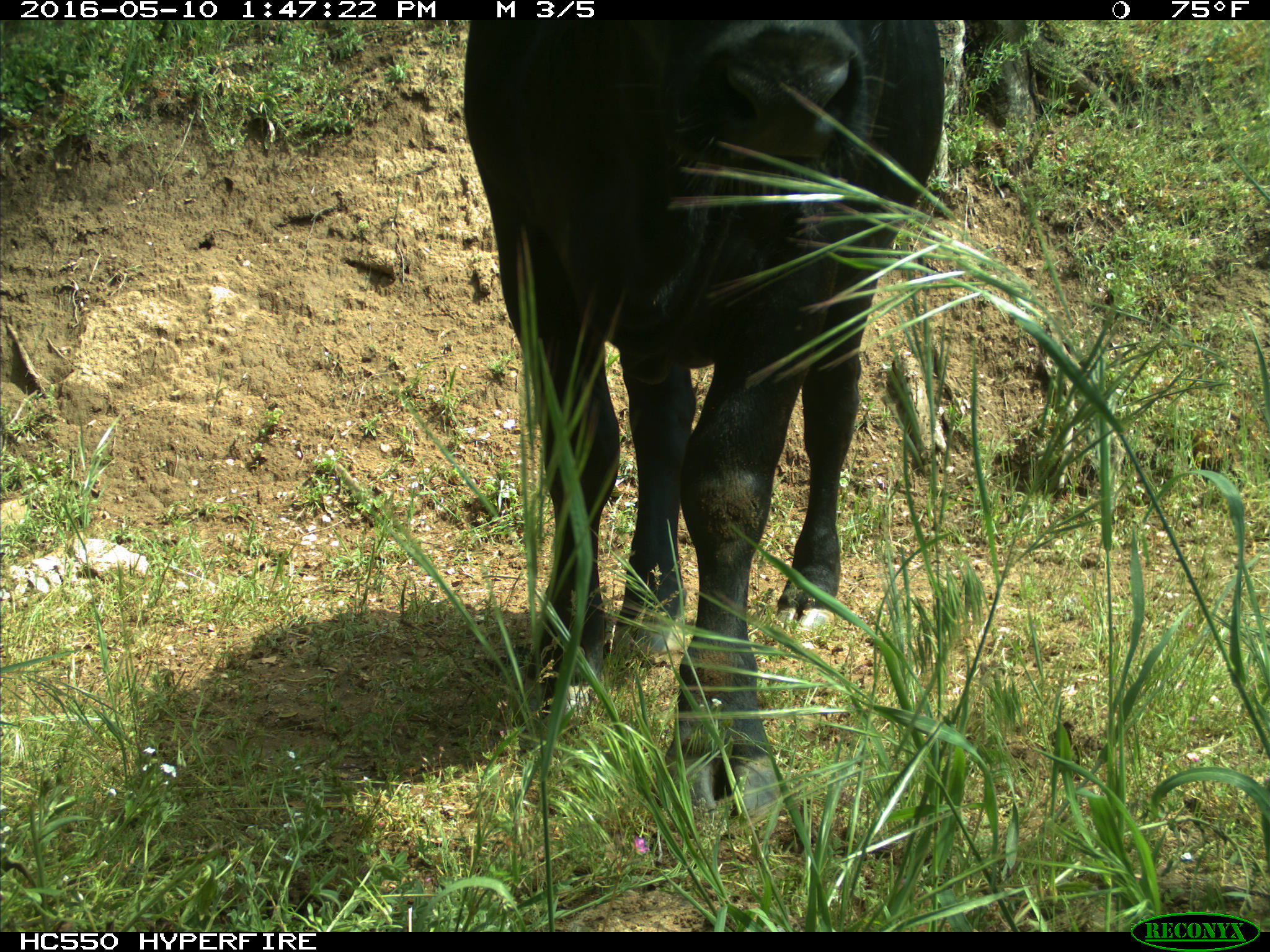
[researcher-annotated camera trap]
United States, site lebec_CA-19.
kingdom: Animalia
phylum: Chordata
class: Mammalia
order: Artiodactyla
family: Bovidae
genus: Bos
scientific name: Bos taurus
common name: domestic cow